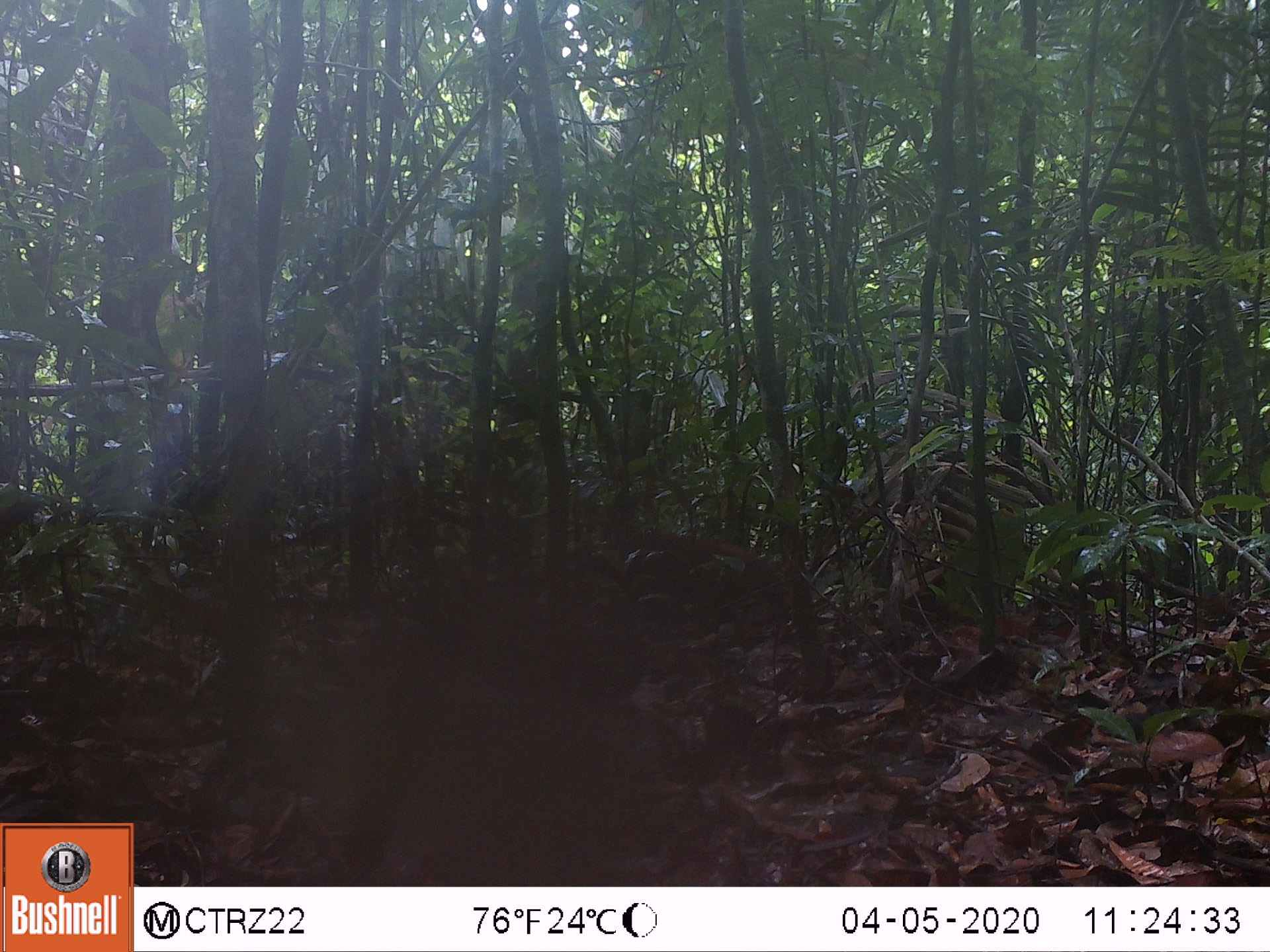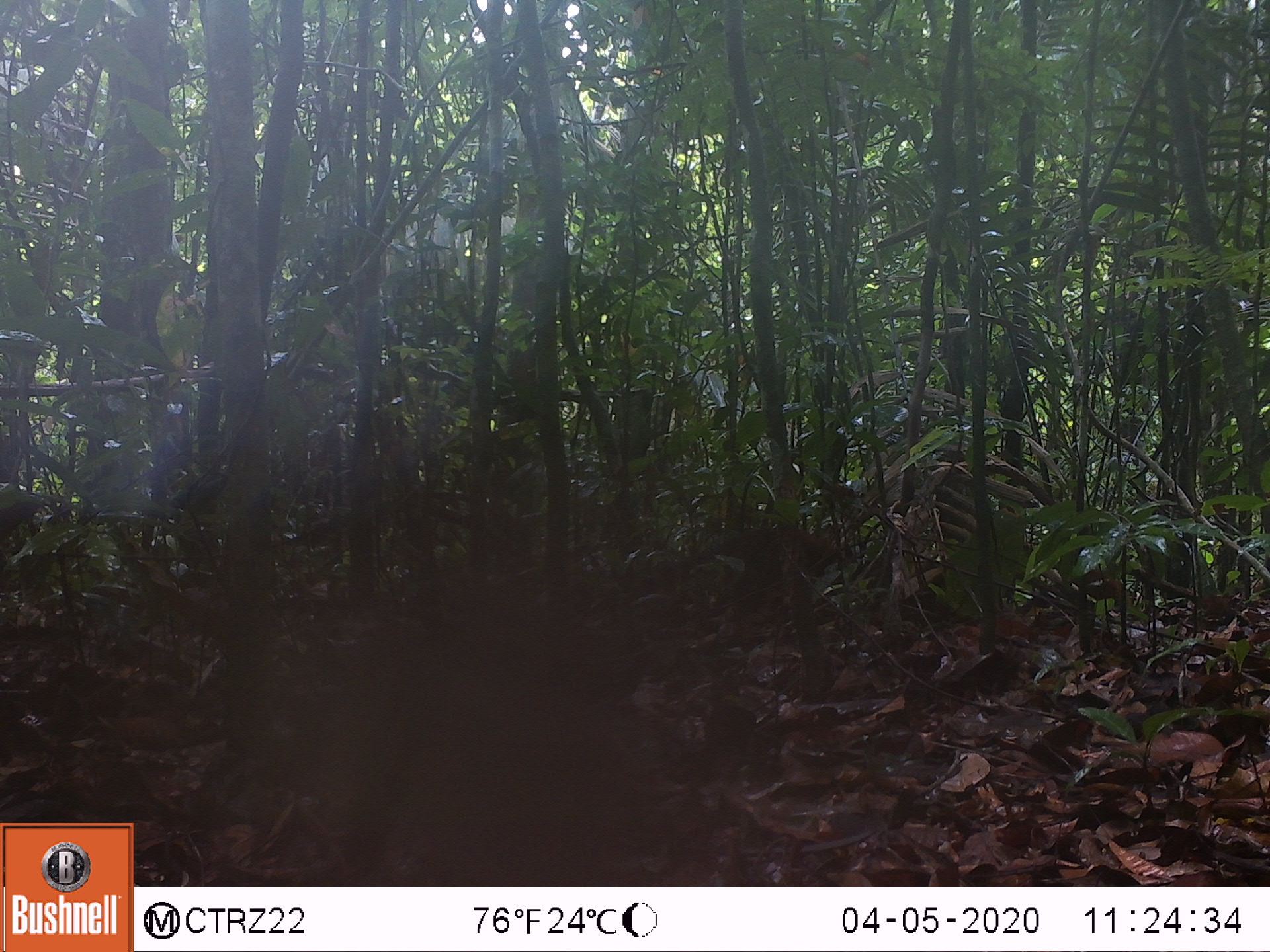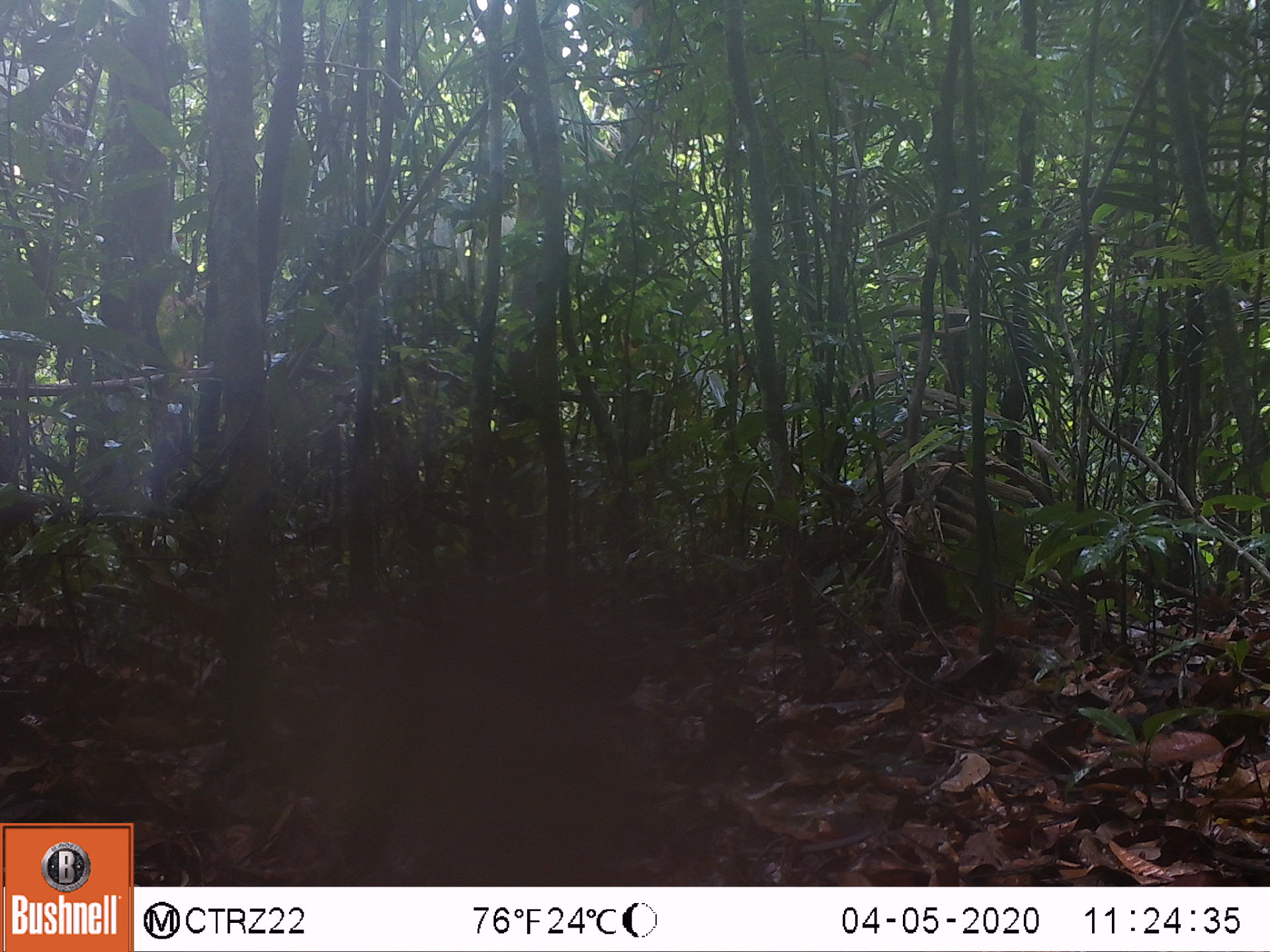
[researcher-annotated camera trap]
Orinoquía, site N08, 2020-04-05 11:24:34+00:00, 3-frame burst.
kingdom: Animalia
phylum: Chordata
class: Mammalia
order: Carnivora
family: Procyonidae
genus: Nasua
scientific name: Nasua nasua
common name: south american coati